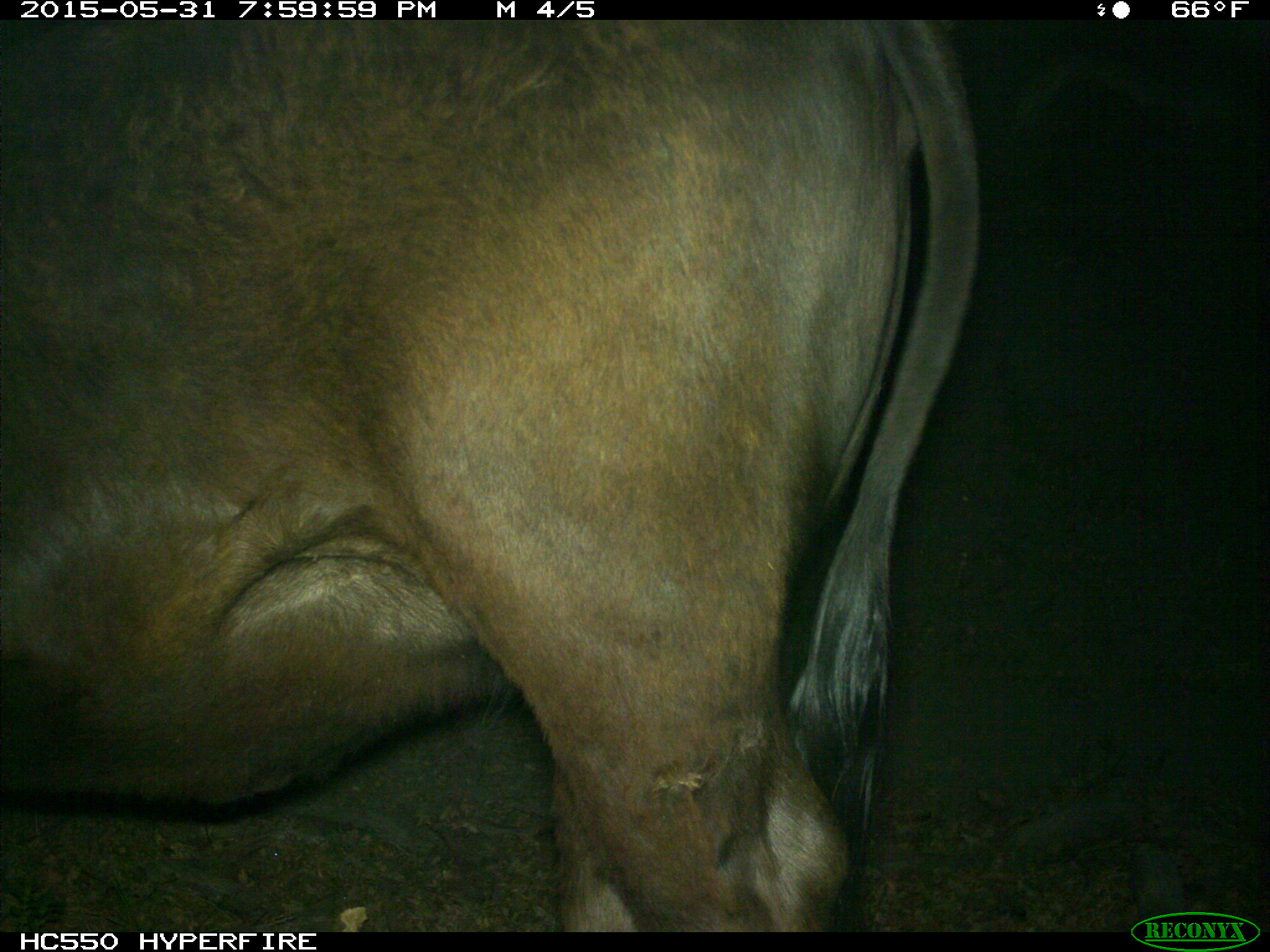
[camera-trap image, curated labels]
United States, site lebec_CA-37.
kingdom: Animalia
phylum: Chordata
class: Mammalia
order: Artiodactyla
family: Bovidae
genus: Bos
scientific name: Bos taurus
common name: domestic cow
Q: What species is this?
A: Bos taurus (domestic cow).